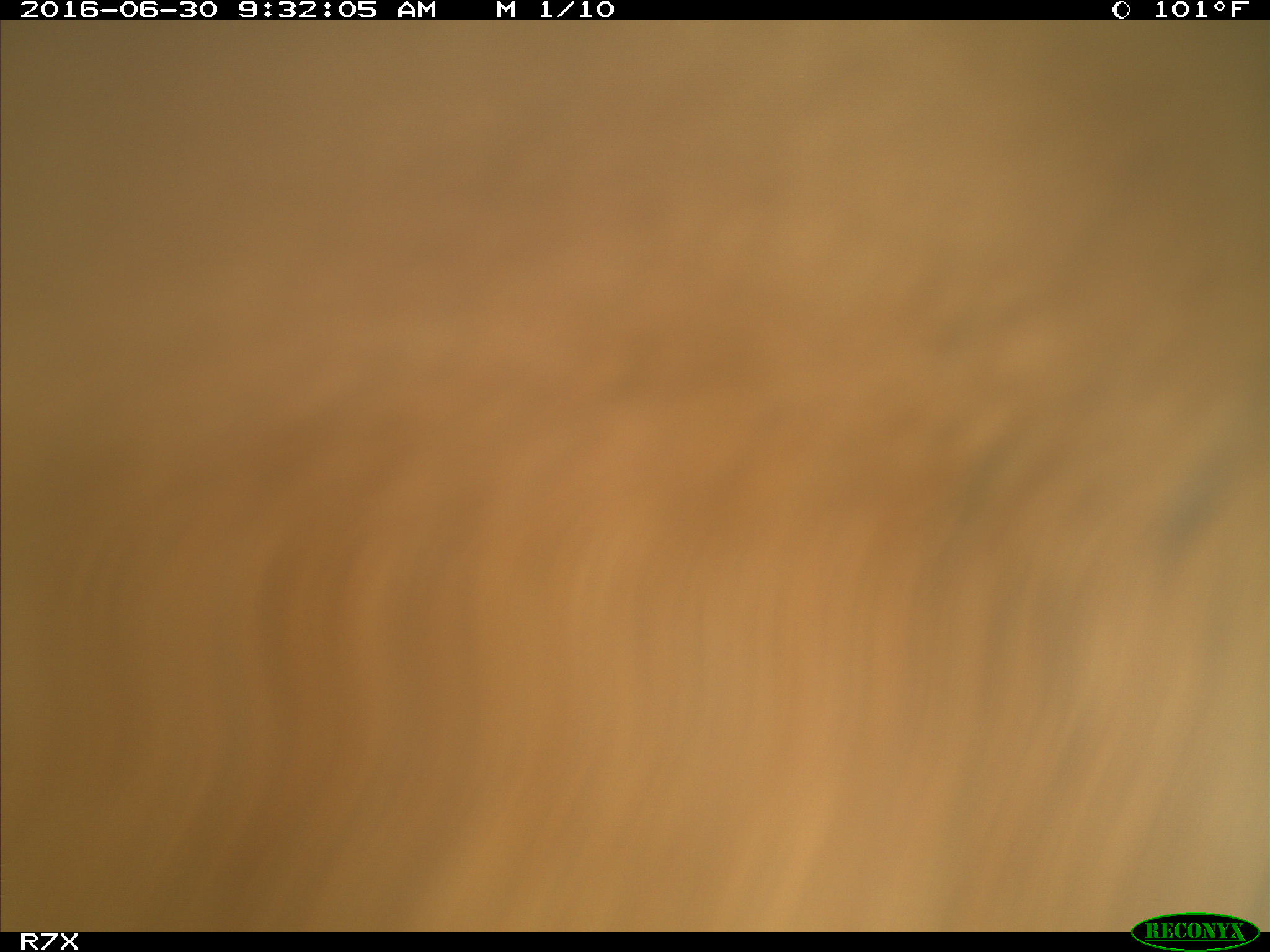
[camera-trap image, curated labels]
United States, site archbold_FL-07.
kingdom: Animalia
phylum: Chordata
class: Mammalia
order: Artiodactyla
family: Bovidae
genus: Bos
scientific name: Bos taurus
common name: domestic cow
Bos taurus (domestic cow).